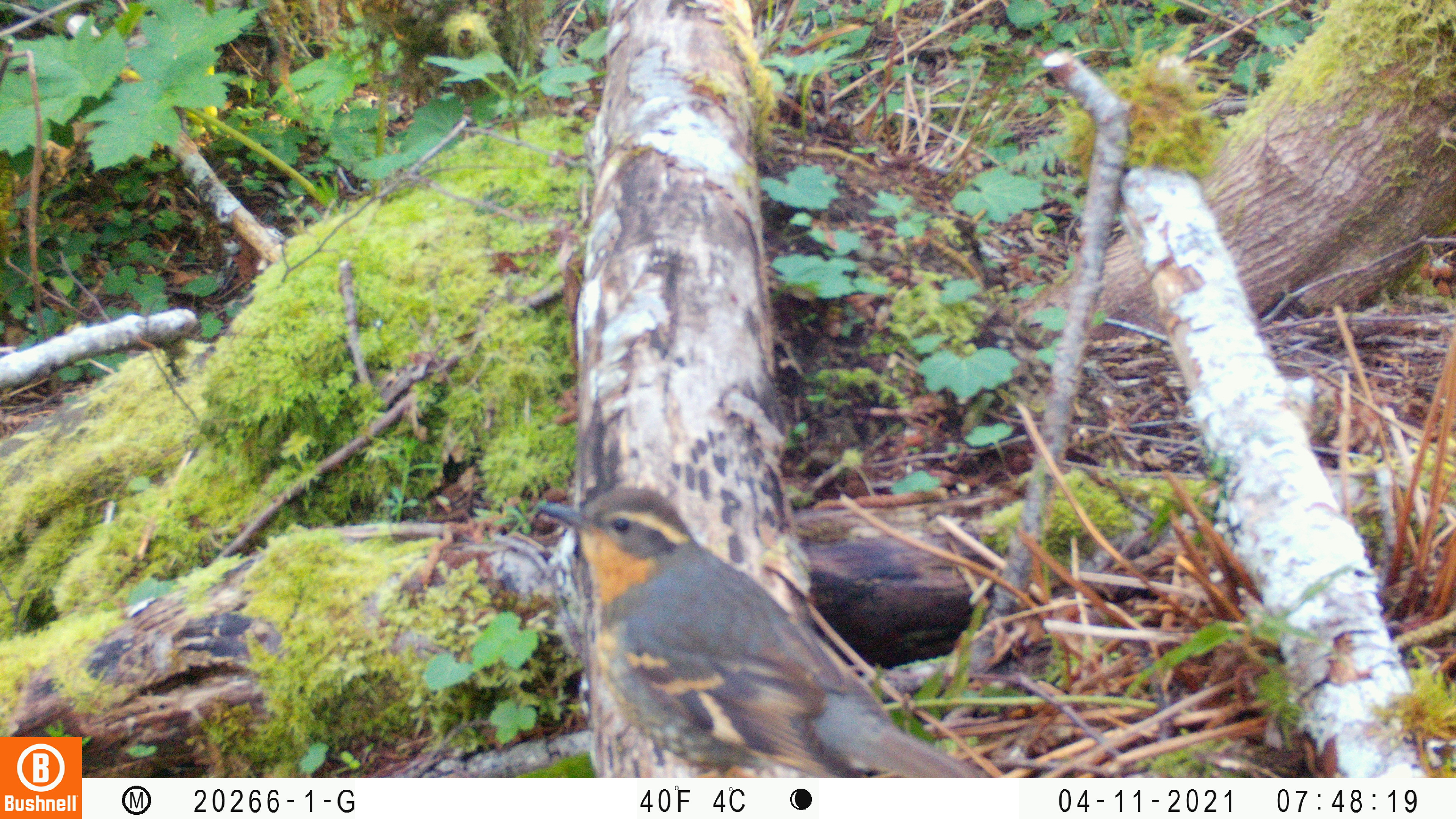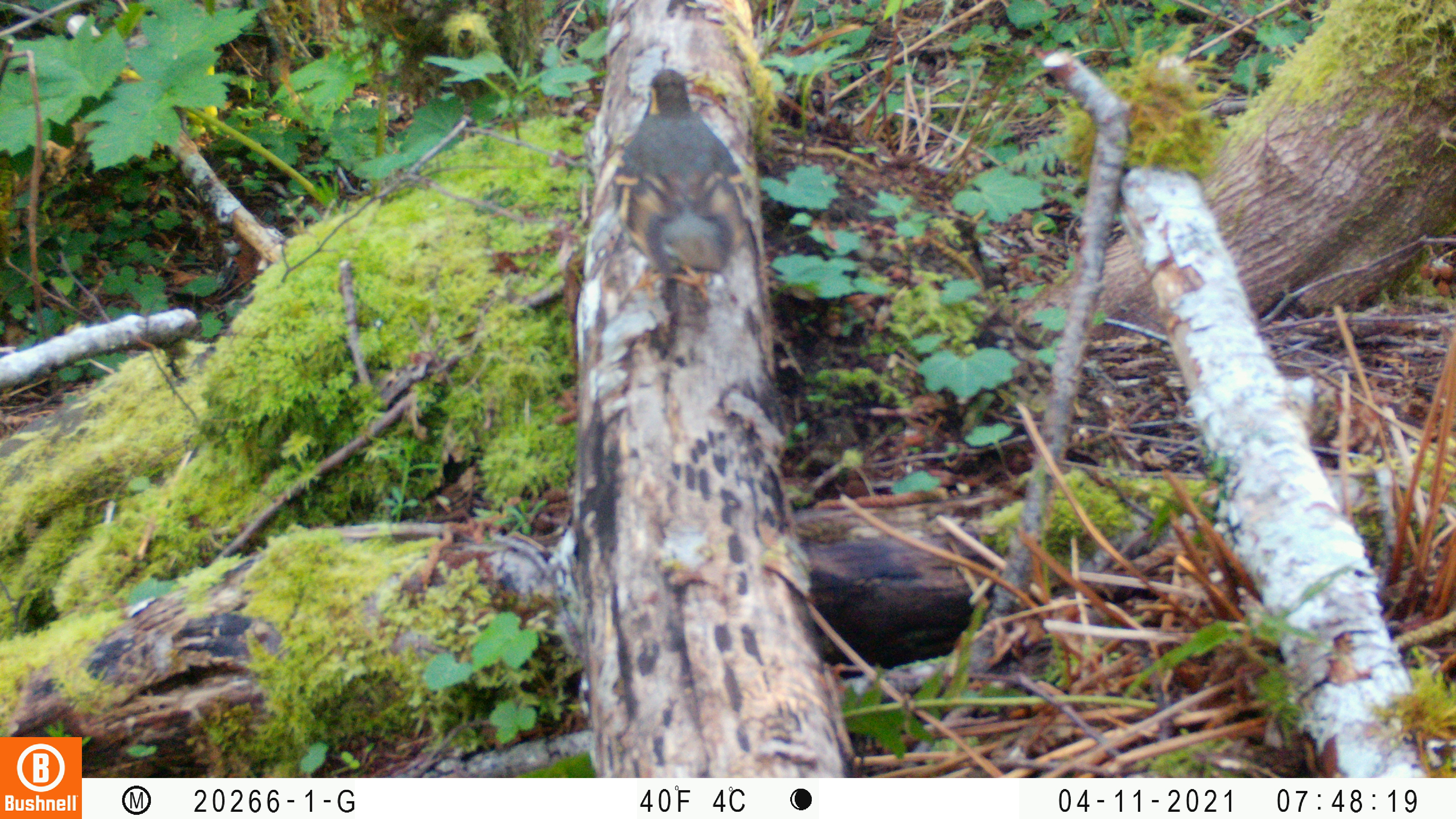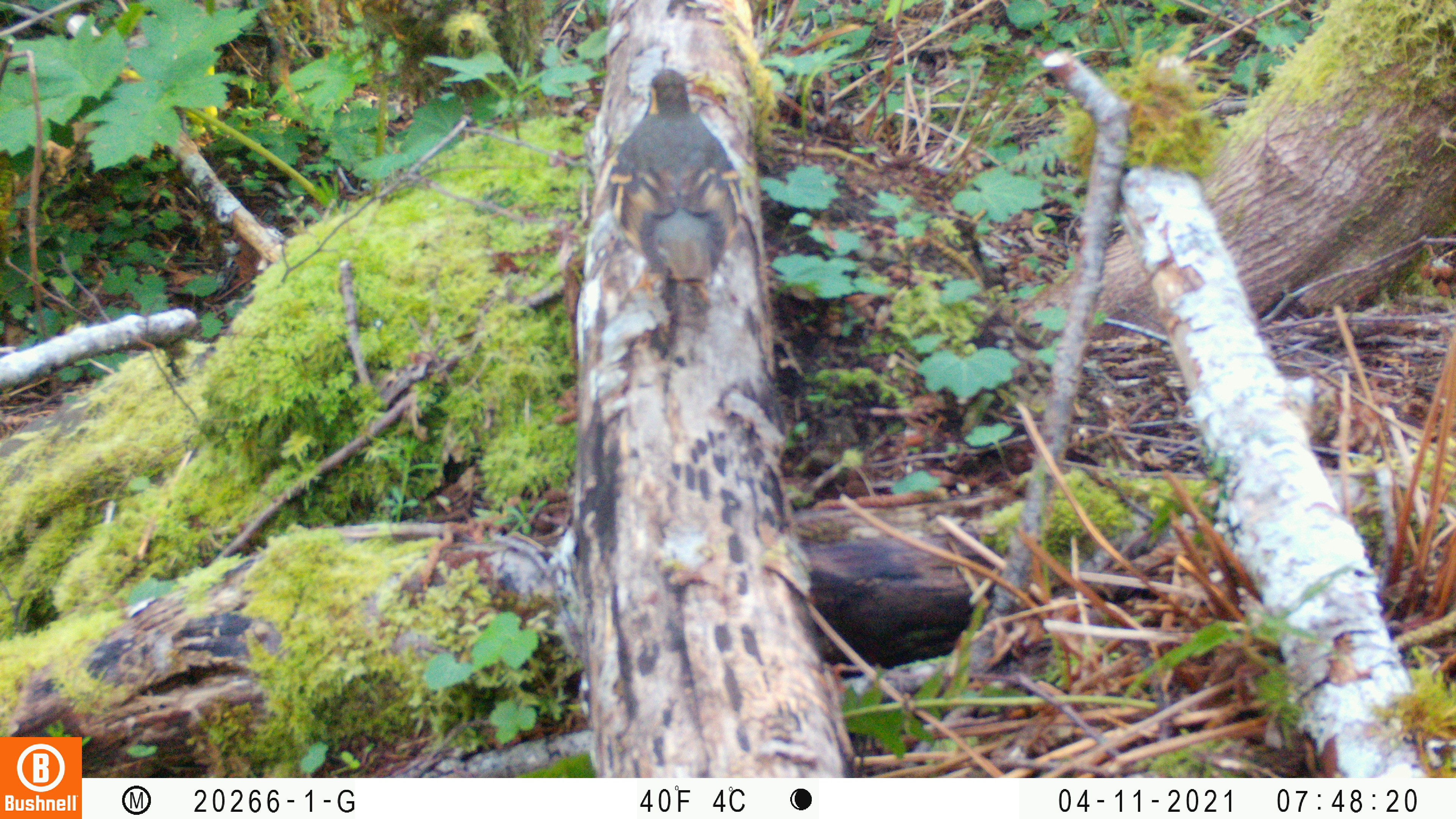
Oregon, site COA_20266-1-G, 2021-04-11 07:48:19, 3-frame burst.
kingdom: Animalia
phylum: Chordata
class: Aves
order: Passeriformes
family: Turdidae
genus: Ixoreus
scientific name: Ixoreus naevius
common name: varied thrush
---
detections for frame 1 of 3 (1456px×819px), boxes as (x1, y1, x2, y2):
varied thrush: (512, 467, 1018, 777)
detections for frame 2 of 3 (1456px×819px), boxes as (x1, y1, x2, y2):
varied thrush: (563, 43, 794, 337)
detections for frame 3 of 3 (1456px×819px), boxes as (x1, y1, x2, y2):
varied thrush: (529, 34, 846, 358)